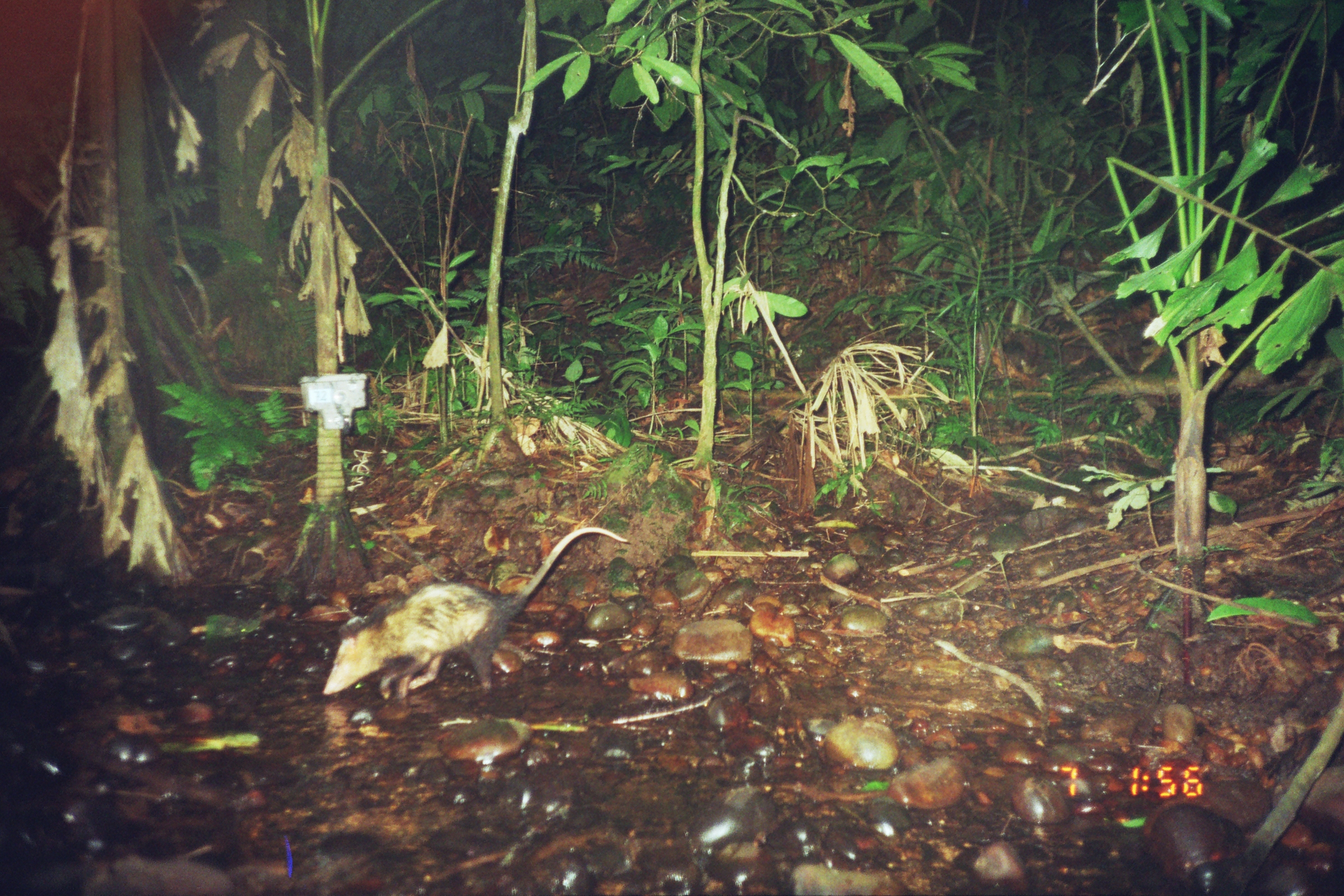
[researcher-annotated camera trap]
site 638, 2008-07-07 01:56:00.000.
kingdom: Animalia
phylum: Chordata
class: Mammalia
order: Didelphimorphia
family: Didelphidae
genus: Didelphis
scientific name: Didelphis marsupialis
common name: southern opossum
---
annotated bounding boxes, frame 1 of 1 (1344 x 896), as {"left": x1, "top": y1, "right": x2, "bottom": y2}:
didelphis marsupialis: {"left": 321, "top": 526, "right": 628, "bottom": 702}